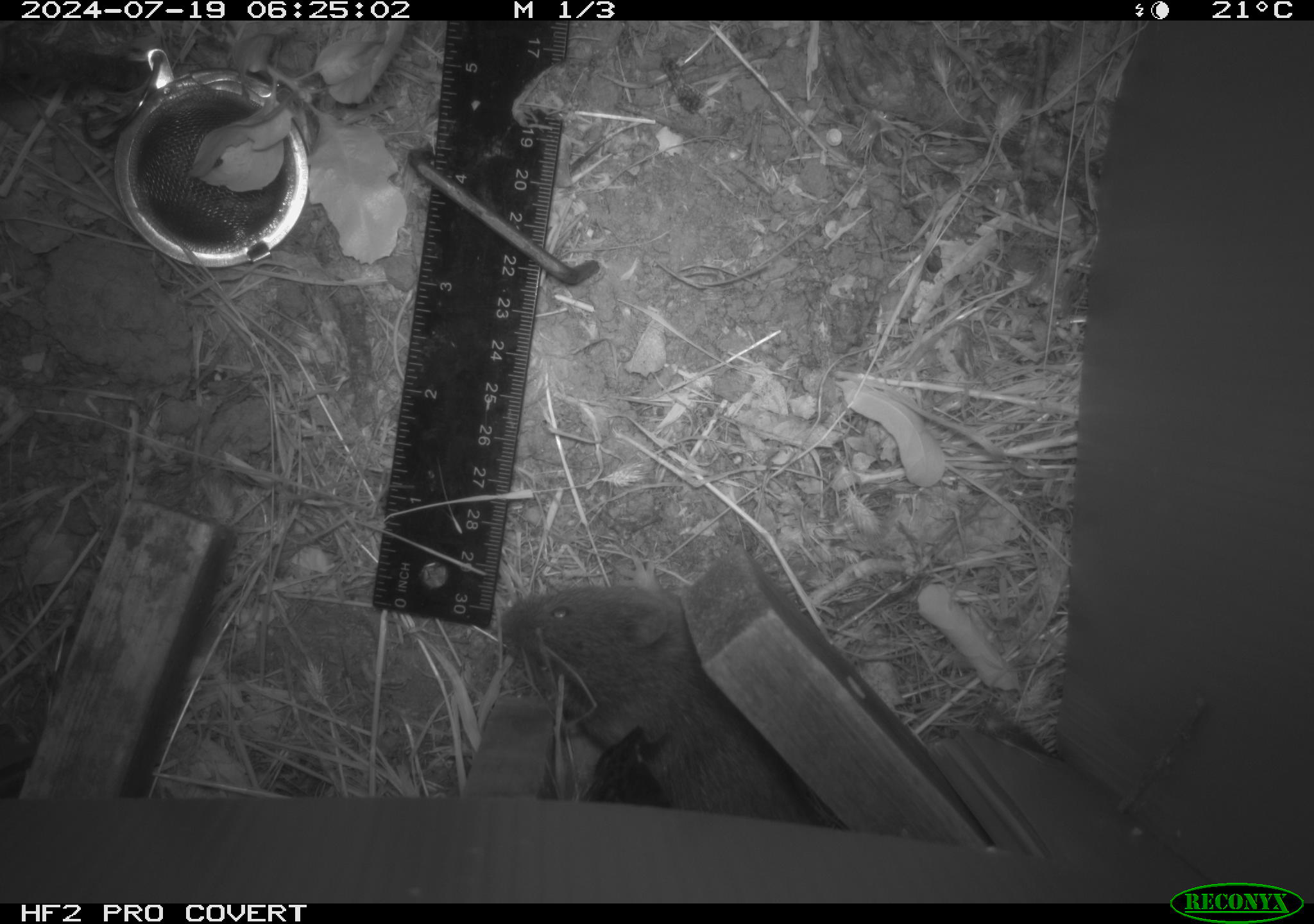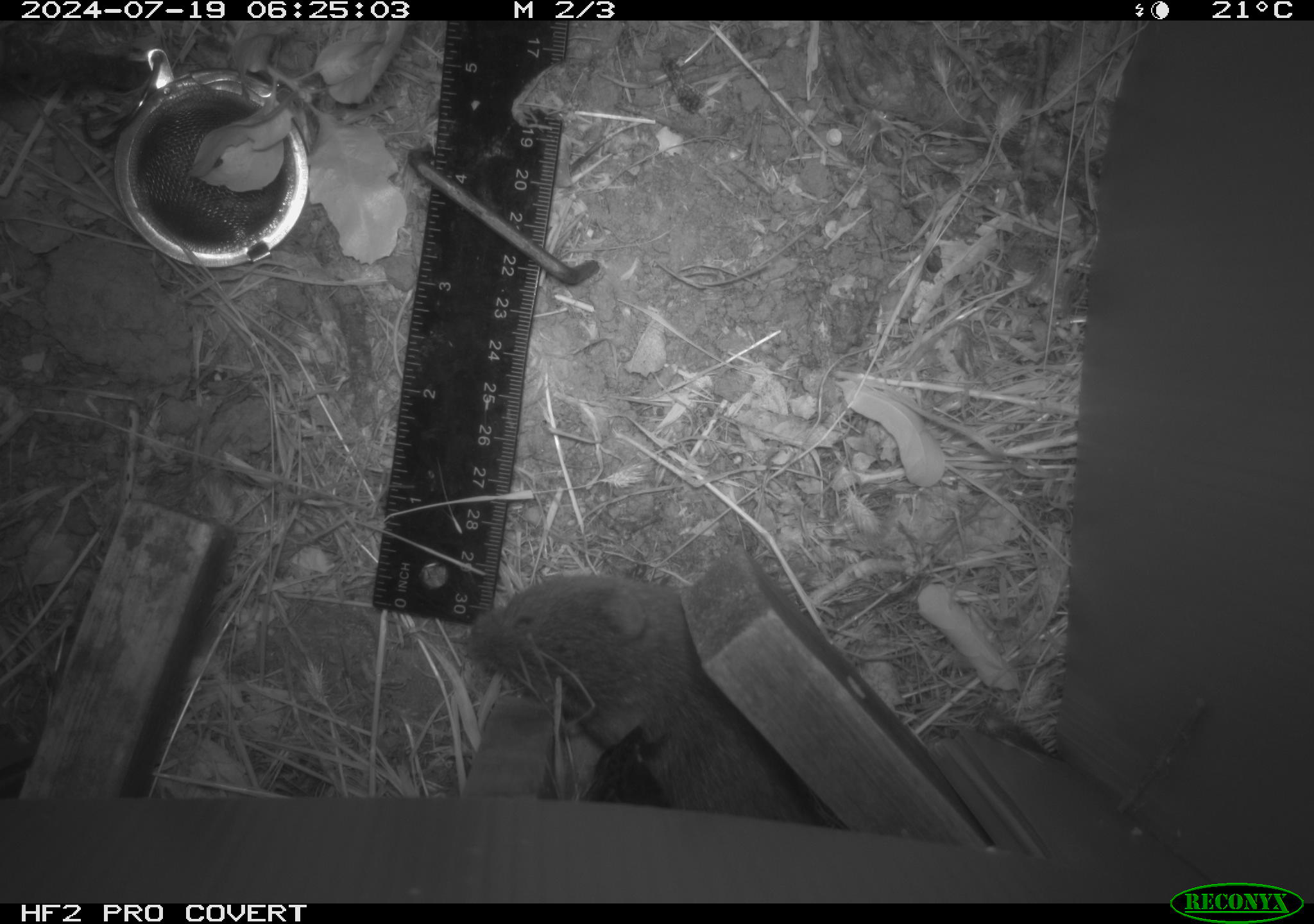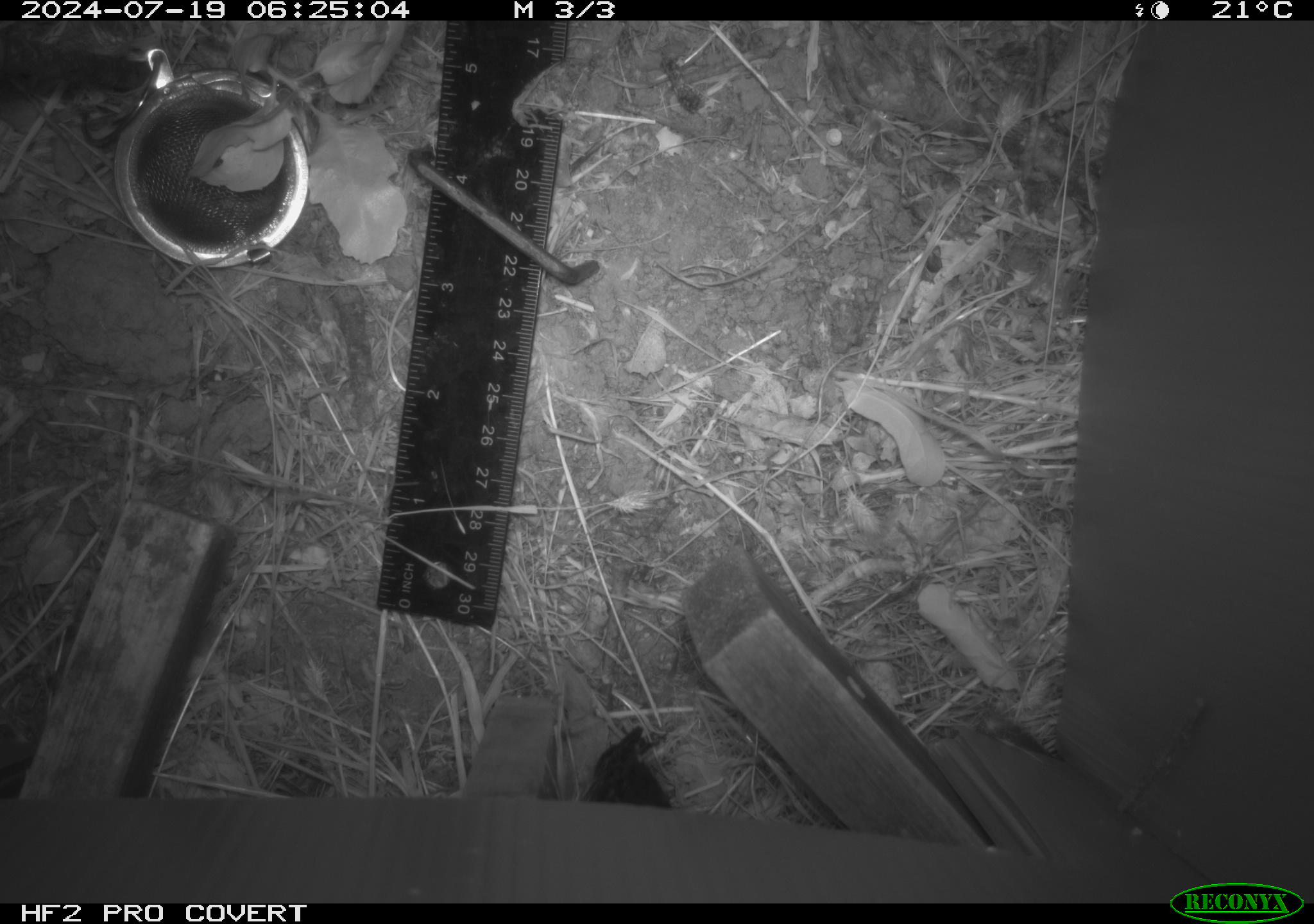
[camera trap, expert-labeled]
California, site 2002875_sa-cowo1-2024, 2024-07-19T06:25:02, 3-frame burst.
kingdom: Animalia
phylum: Chordata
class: Mammalia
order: Rodentia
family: Cricetidae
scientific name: Arvicolinae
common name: voles, lemmings, and muskrats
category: arvicolinae subfamily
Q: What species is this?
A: Arvicolinae subfamily (voles, lemmings, and muskrats) (Arvicolinae).